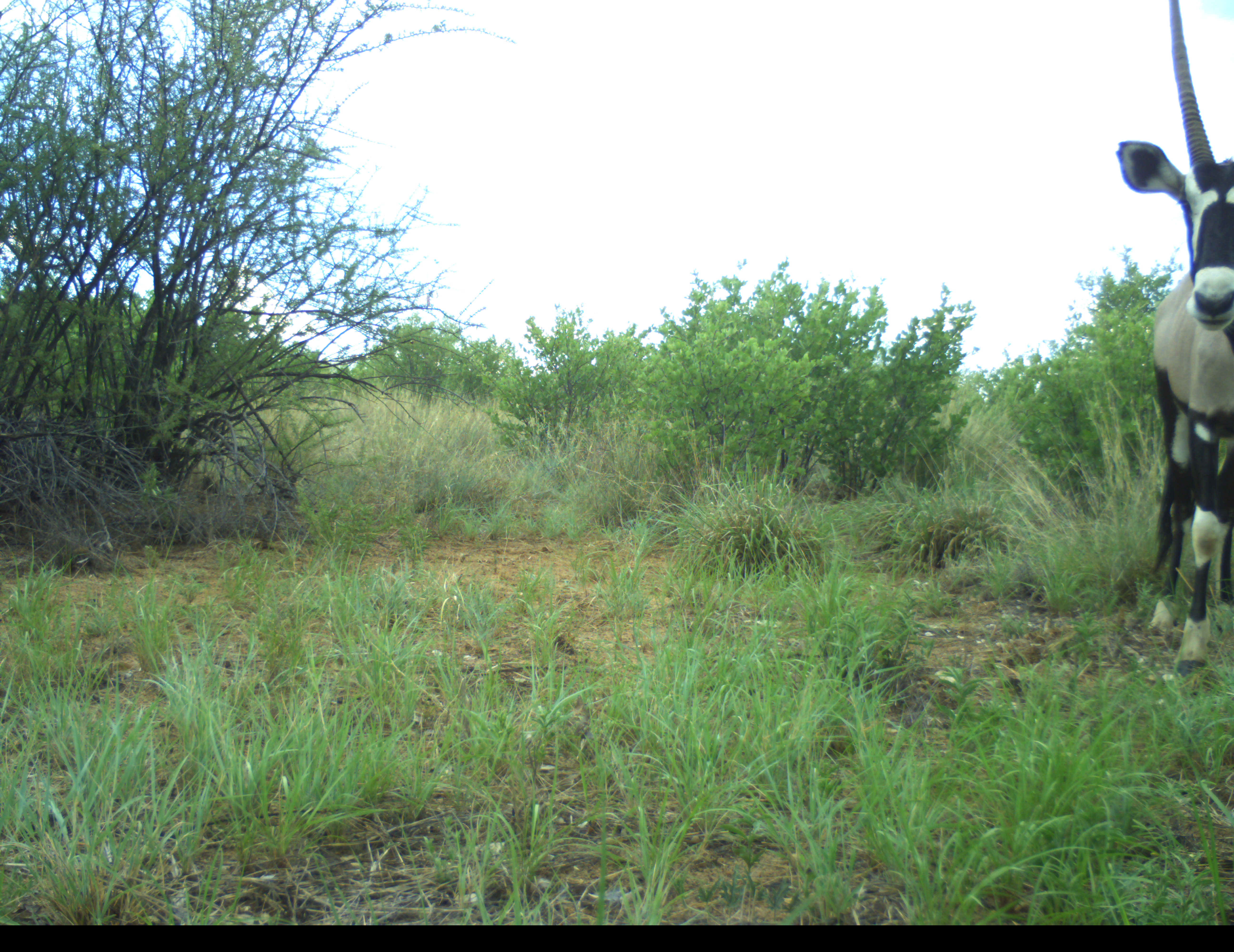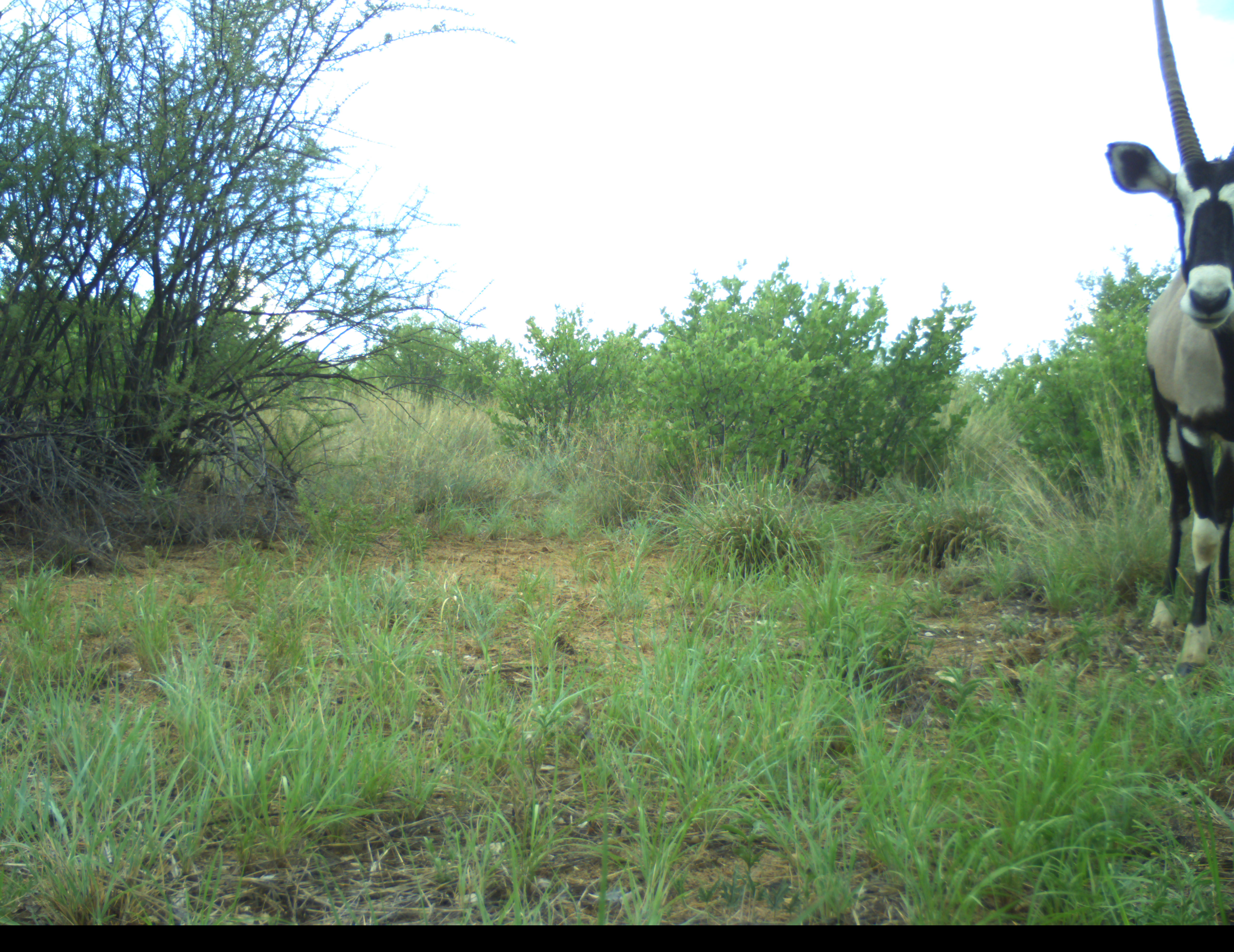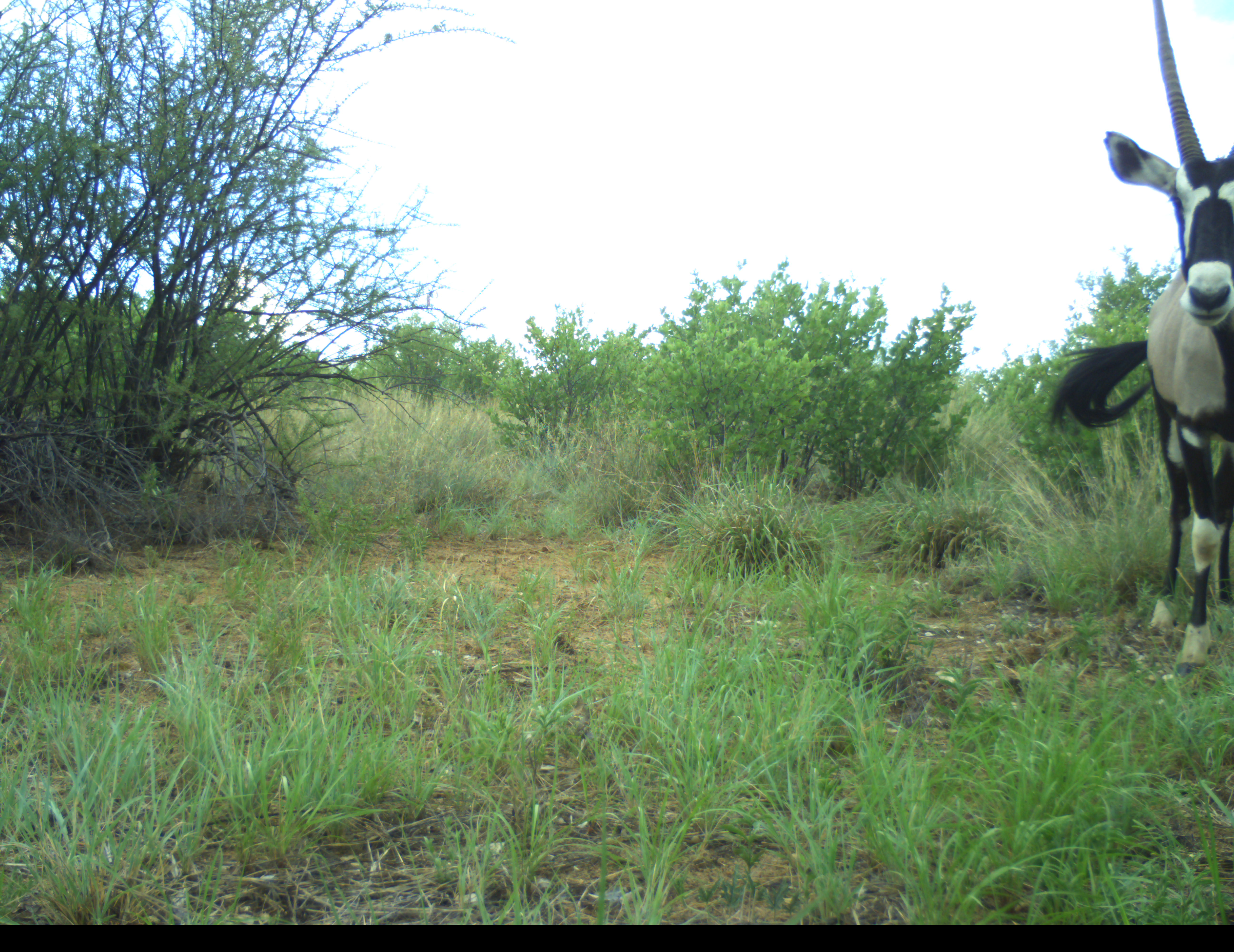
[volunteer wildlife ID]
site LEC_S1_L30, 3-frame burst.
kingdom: Animalia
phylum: Chordata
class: Mammalia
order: Artiodactyla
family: Bovidae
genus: Oryx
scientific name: Oryx gazella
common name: gemsbok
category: oryx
Oryx (gemsbok) (Oryx gazella), count 1. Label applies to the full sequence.